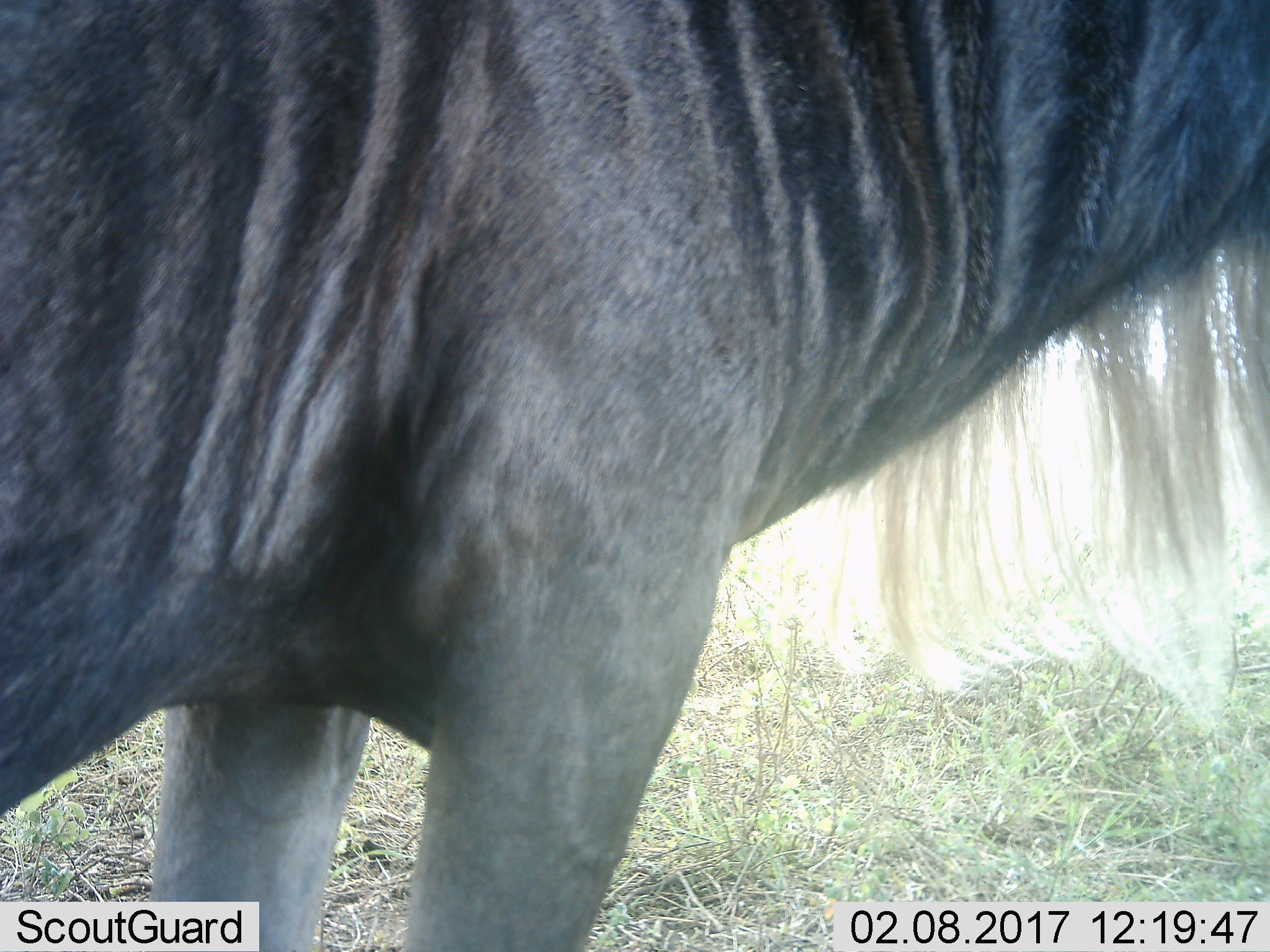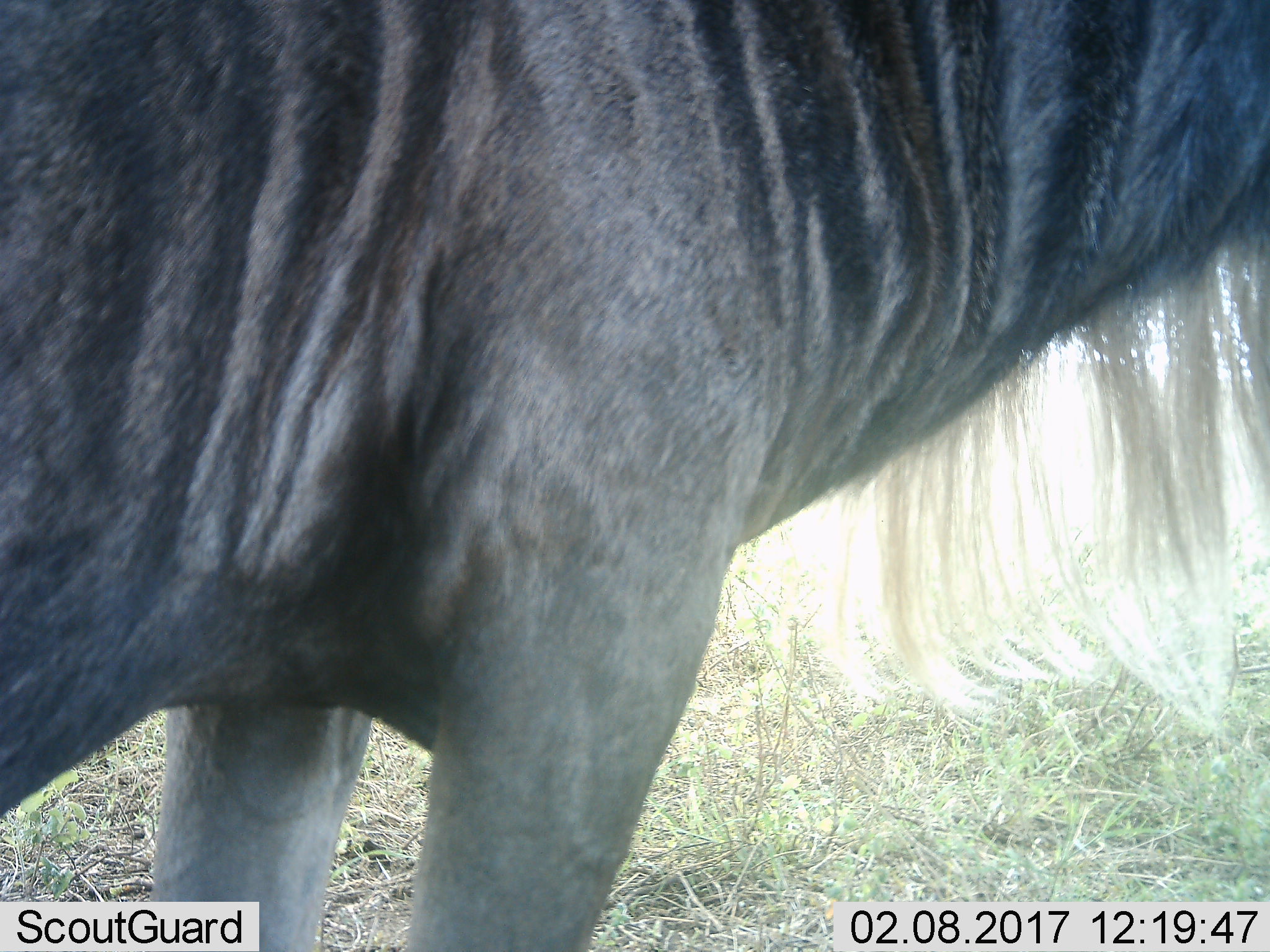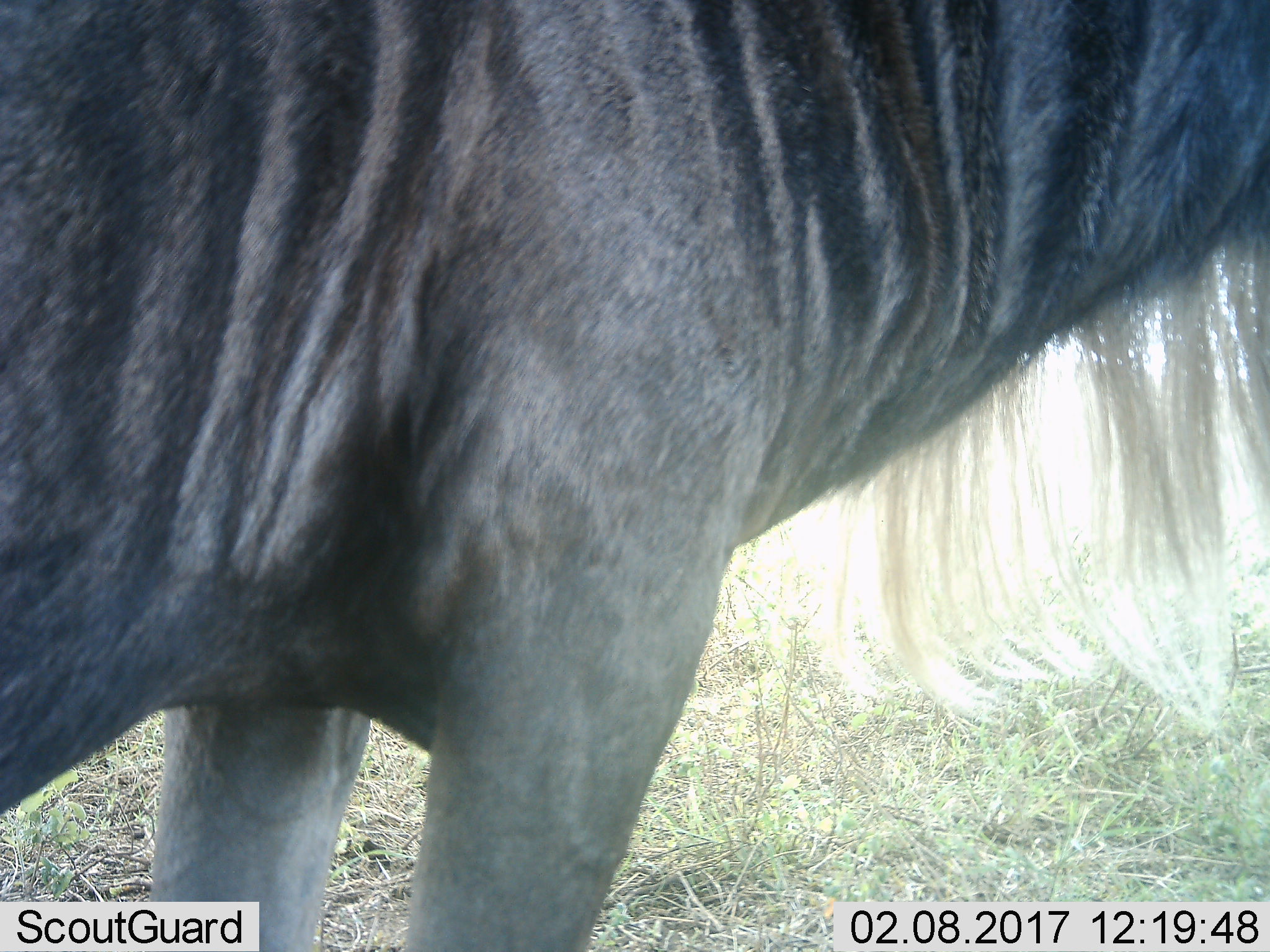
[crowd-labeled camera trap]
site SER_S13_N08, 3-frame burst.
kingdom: Animalia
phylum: Chordata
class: Mammalia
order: Artiodactyla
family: Bovidae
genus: Connochaetes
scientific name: Connochaetes taurinus taurinus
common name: blue wildebeest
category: wildebeestblue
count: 1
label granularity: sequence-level